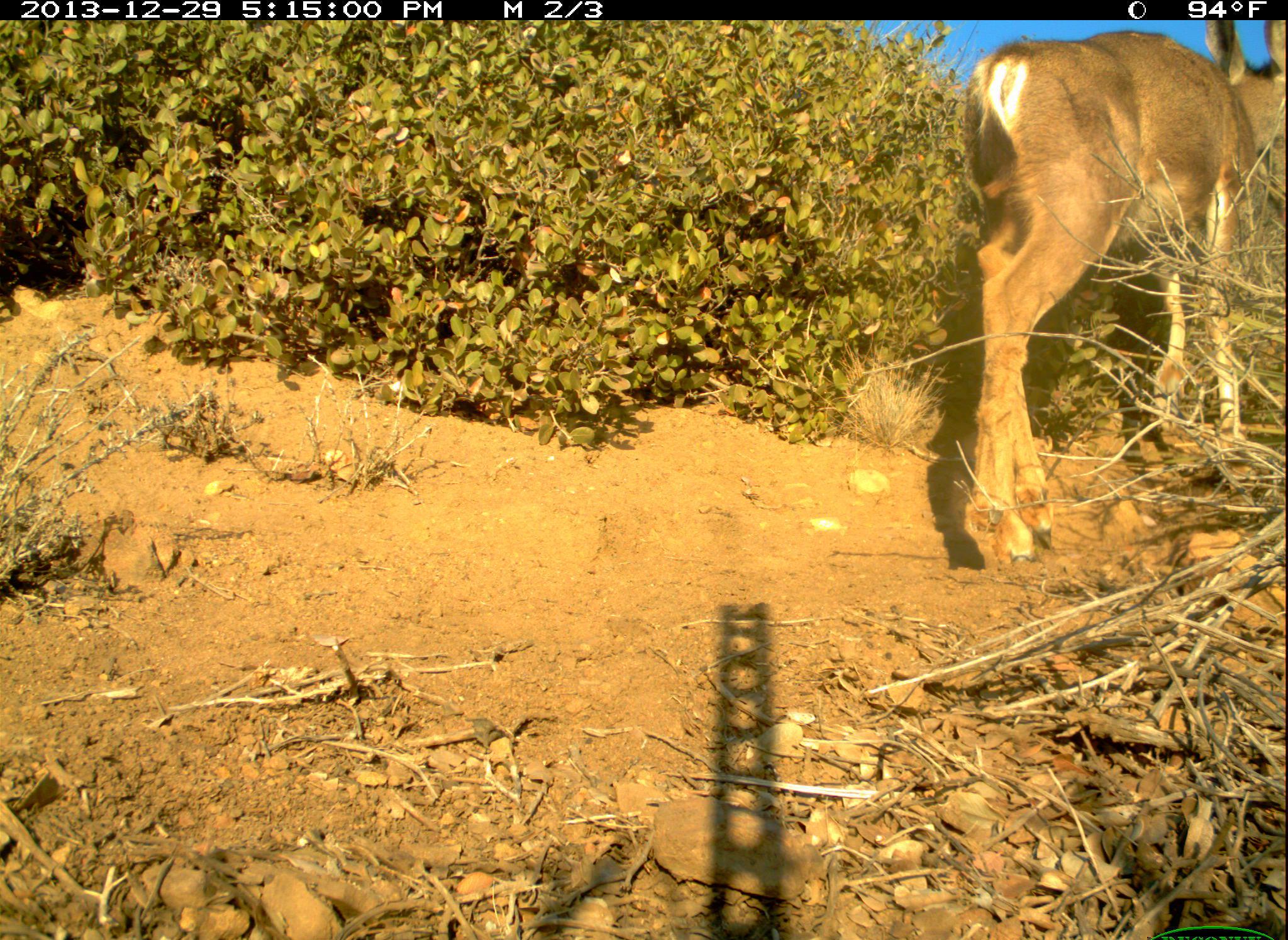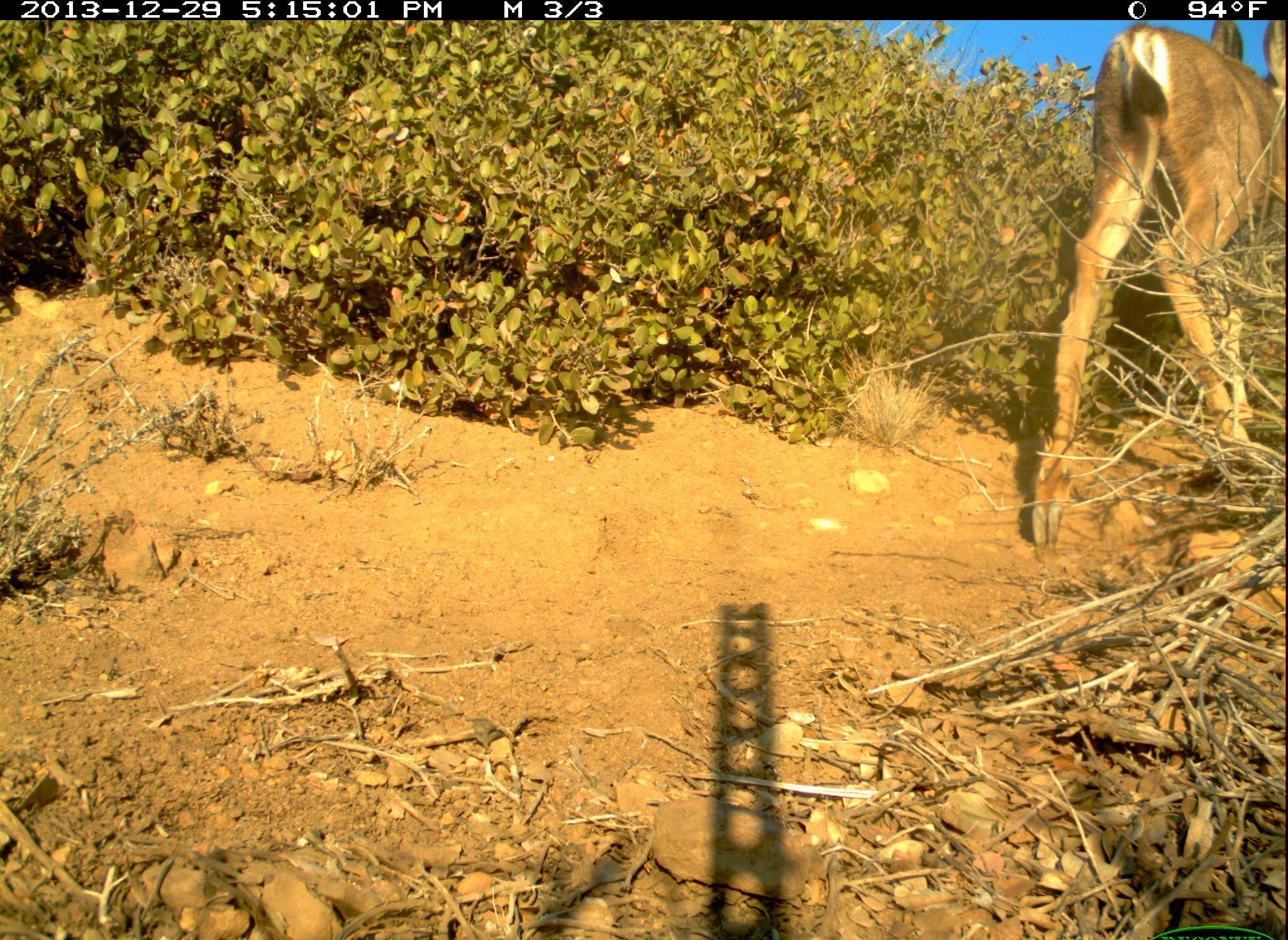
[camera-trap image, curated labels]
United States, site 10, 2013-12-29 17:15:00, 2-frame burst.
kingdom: Animalia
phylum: Chordata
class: Mammalia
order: Artiodactyla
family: Cervidae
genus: Odocoileus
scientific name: Odocoileus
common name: deer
Deer (Odocoileus).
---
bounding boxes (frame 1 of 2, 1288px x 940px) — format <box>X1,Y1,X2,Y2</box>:
deer: <box>955,20,1286,566</box>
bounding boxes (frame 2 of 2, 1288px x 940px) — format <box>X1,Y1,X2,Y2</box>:
deer: <box>1027,20,1288,546</box>